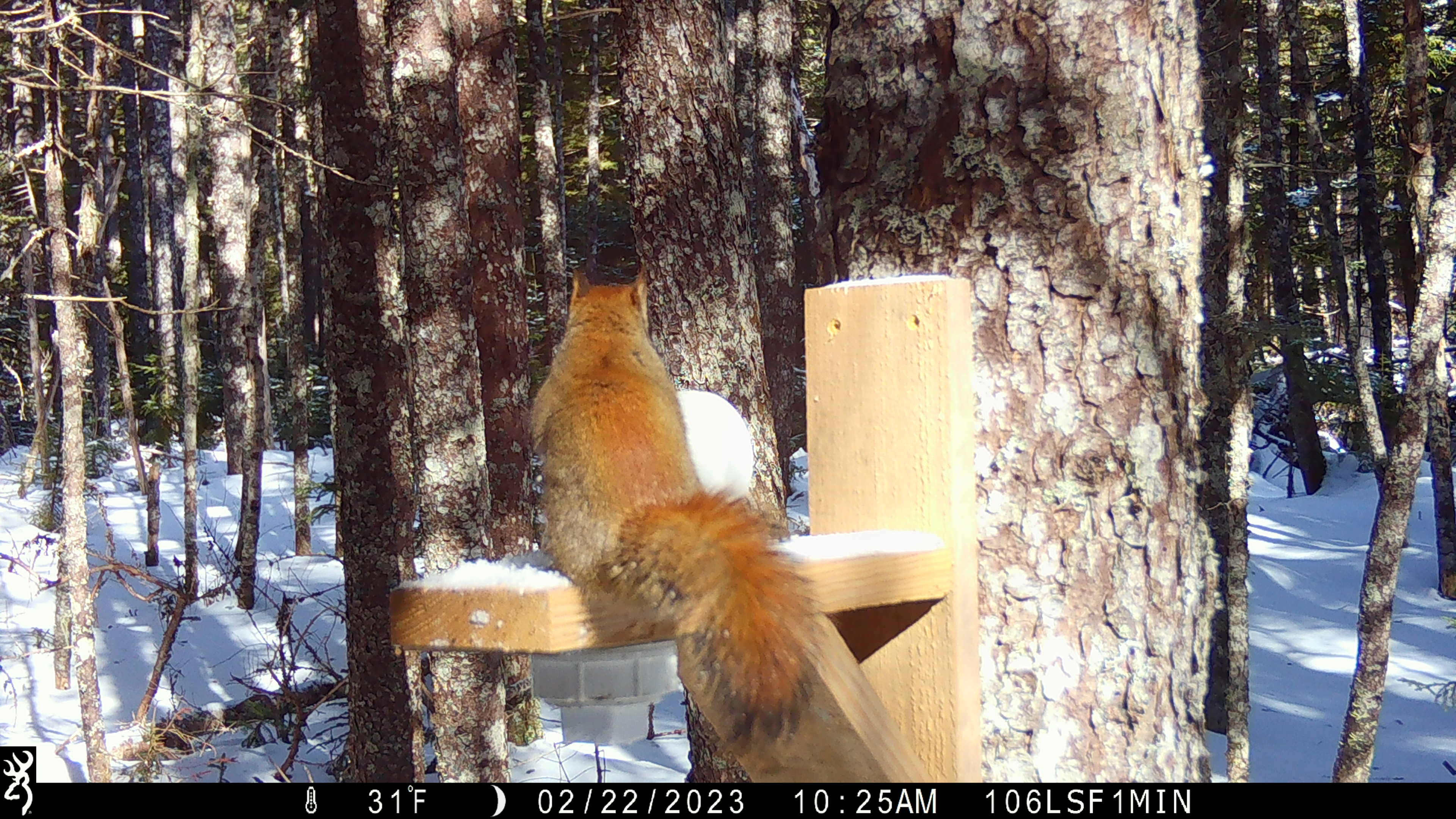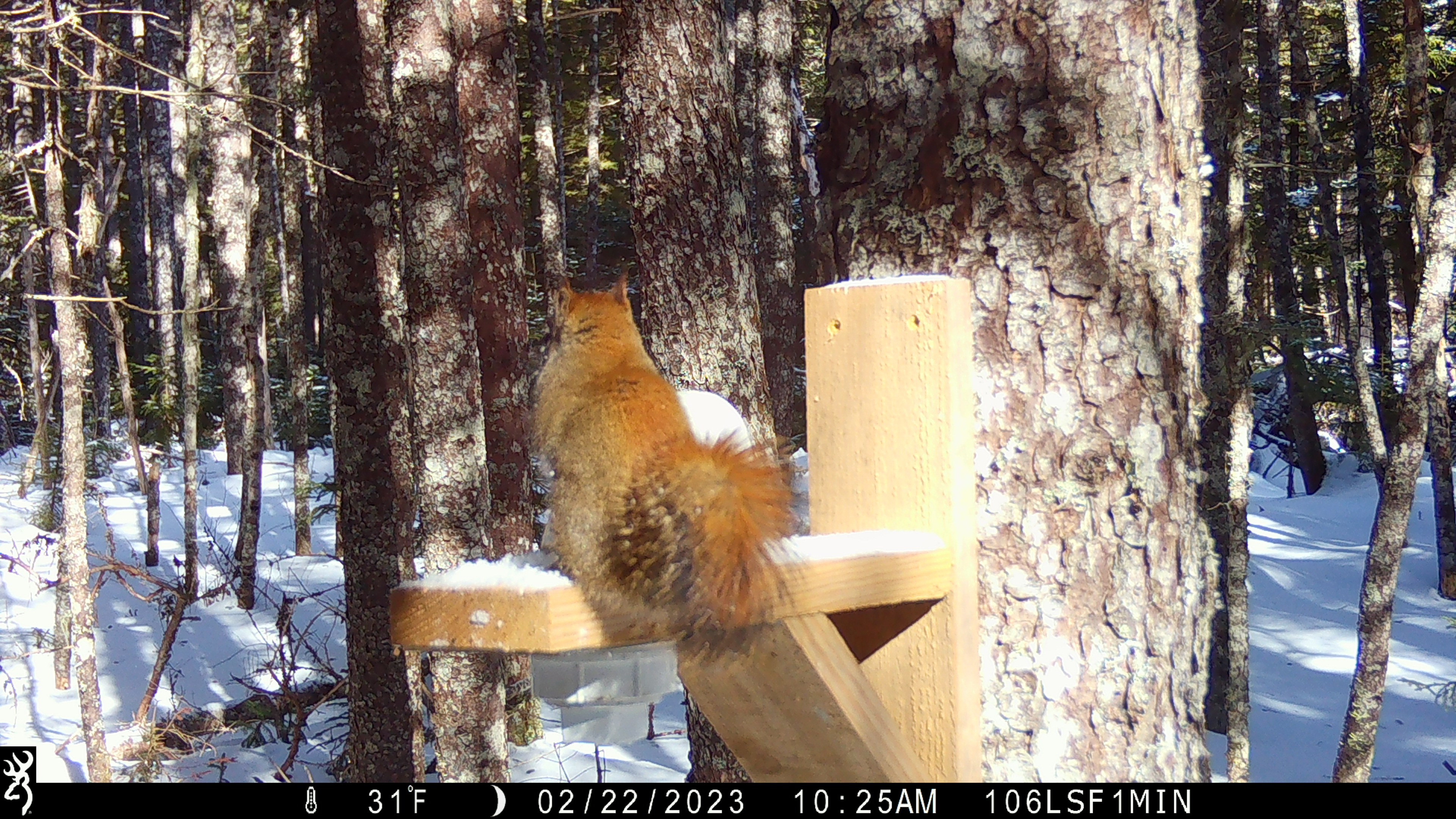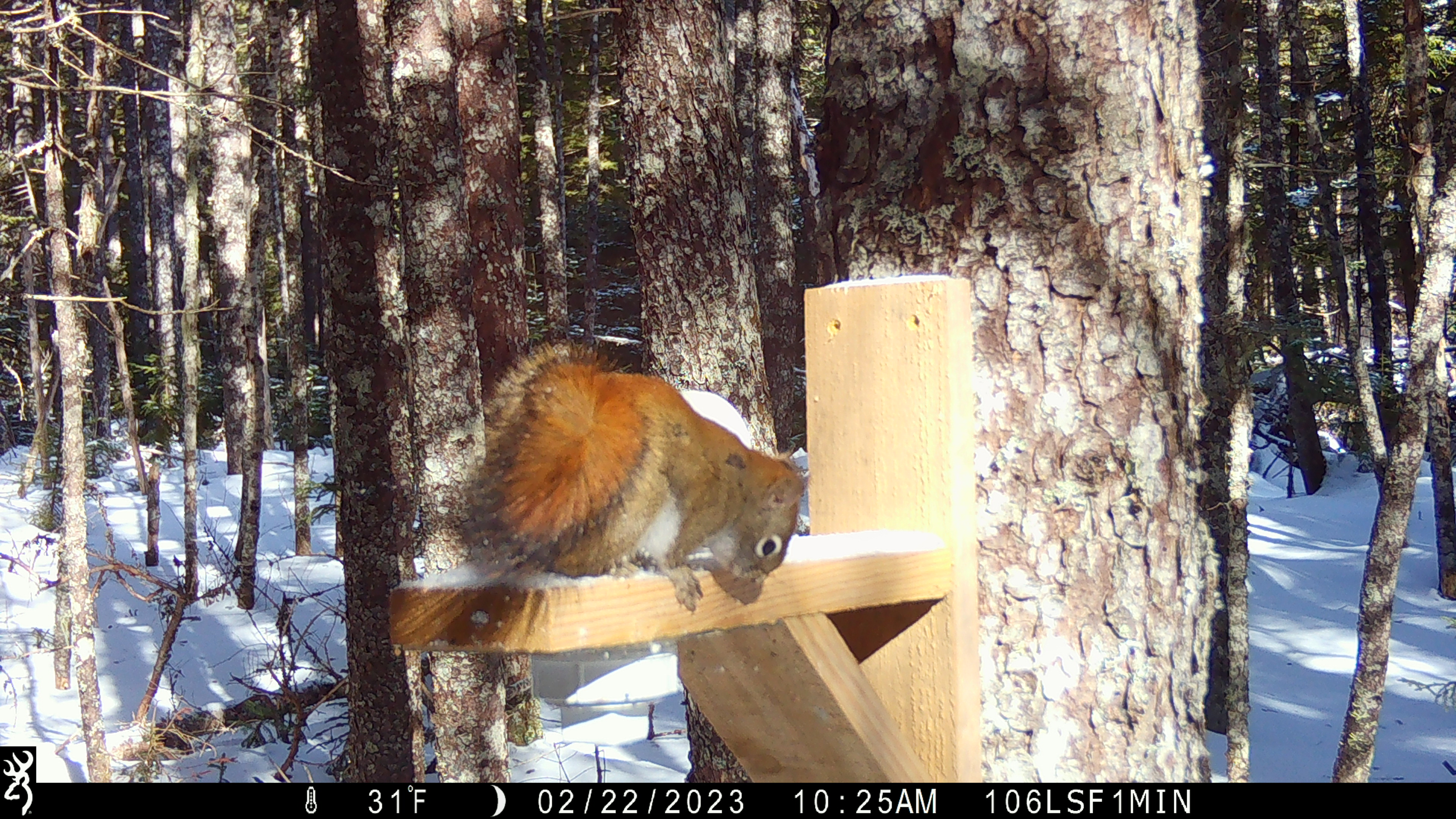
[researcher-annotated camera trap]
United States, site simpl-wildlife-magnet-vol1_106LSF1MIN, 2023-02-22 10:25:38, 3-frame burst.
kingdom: Animalia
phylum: Chordata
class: Mammalia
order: Rodentia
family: Sciuridae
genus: Tamiasciurus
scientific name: Tamiasciurus hudsonicus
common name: red squirrel